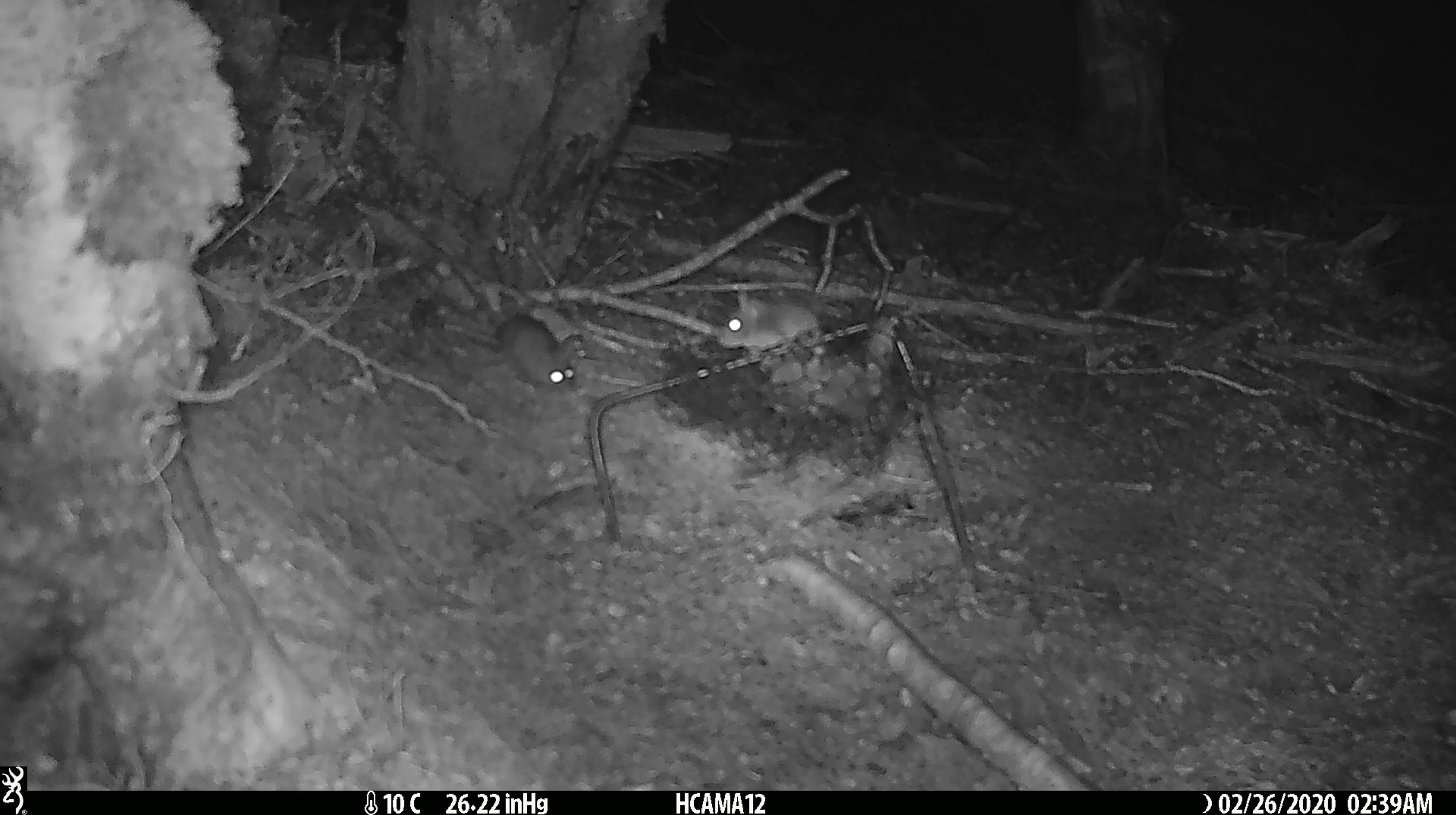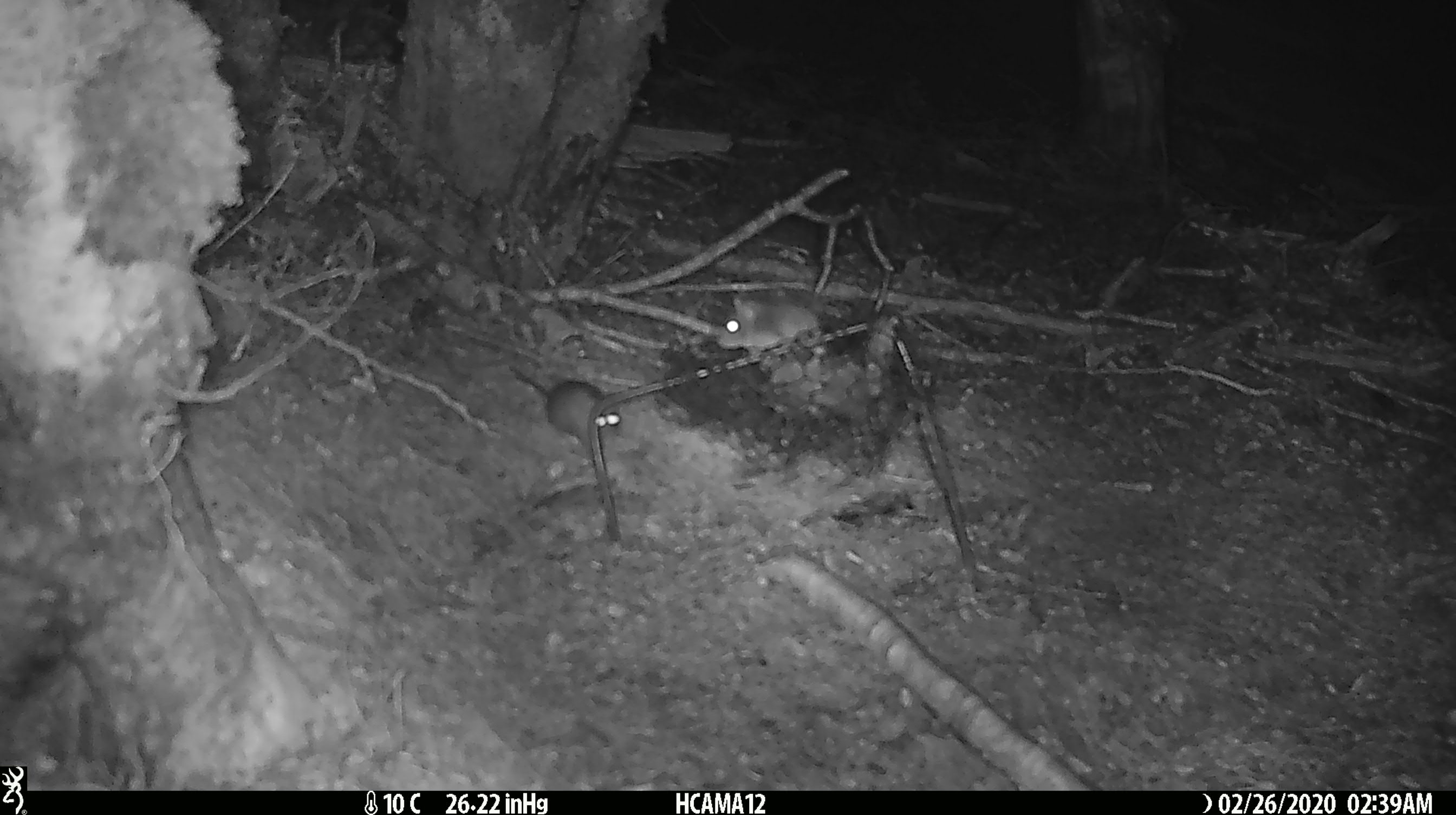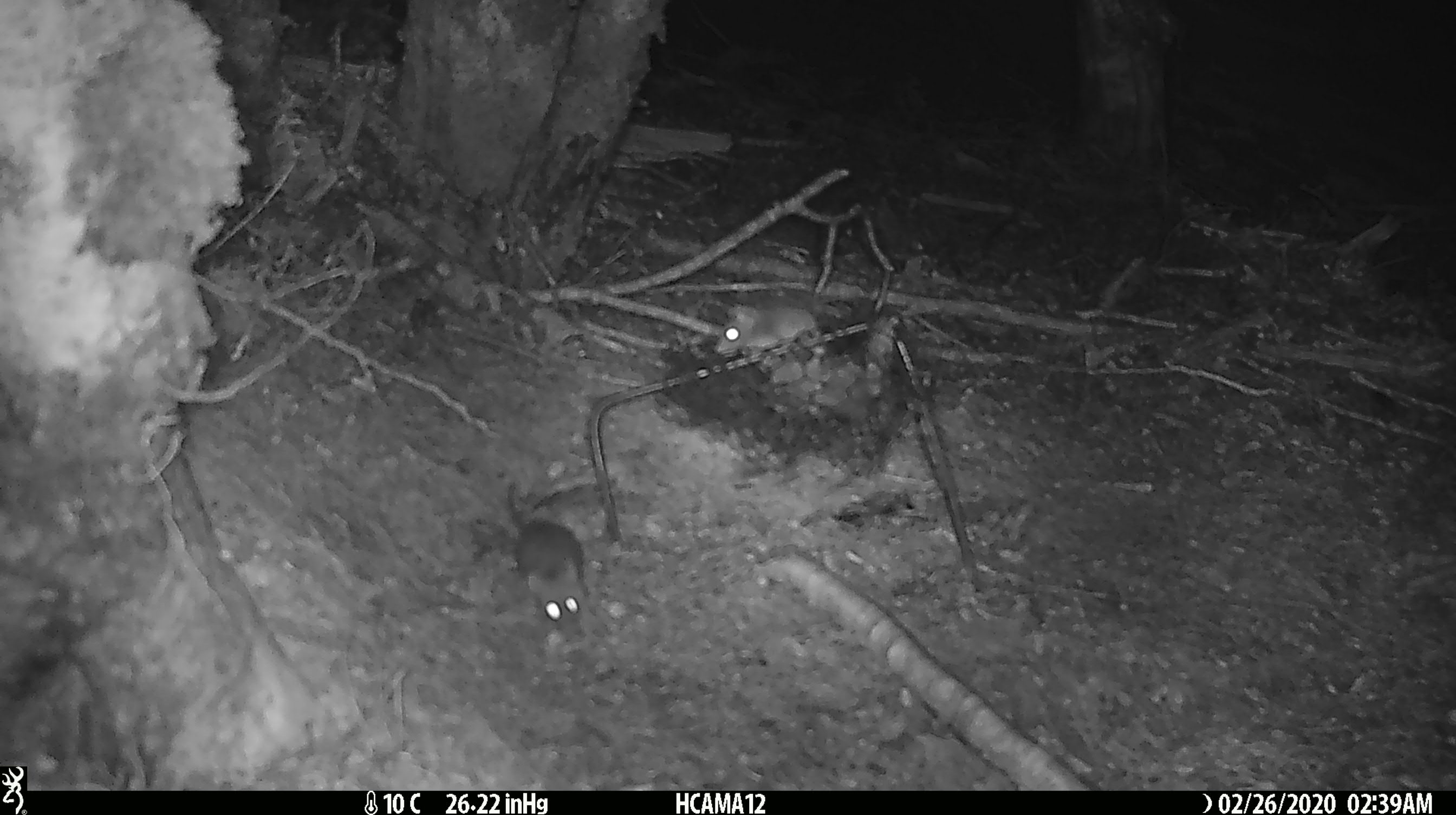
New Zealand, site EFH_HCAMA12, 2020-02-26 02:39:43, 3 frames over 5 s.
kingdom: Animalia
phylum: Chordata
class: Mammalia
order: Rodentia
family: Muridae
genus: Mus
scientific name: Mus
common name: mouse